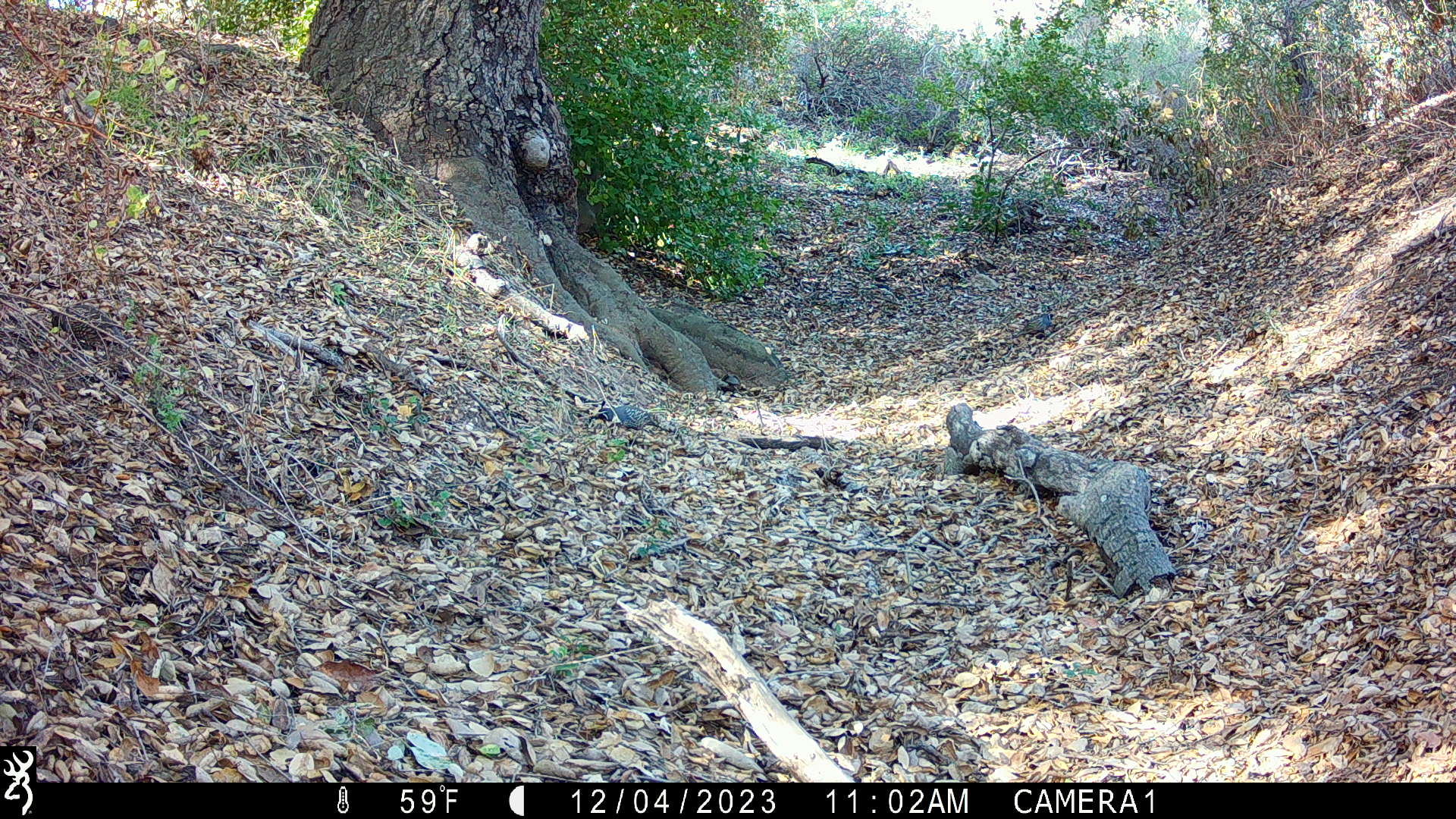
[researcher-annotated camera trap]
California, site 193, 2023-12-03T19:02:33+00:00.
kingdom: Animalia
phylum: Chordata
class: Aves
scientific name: Aves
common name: bird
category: unknown bird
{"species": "unknown bird (bird) (Aves)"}